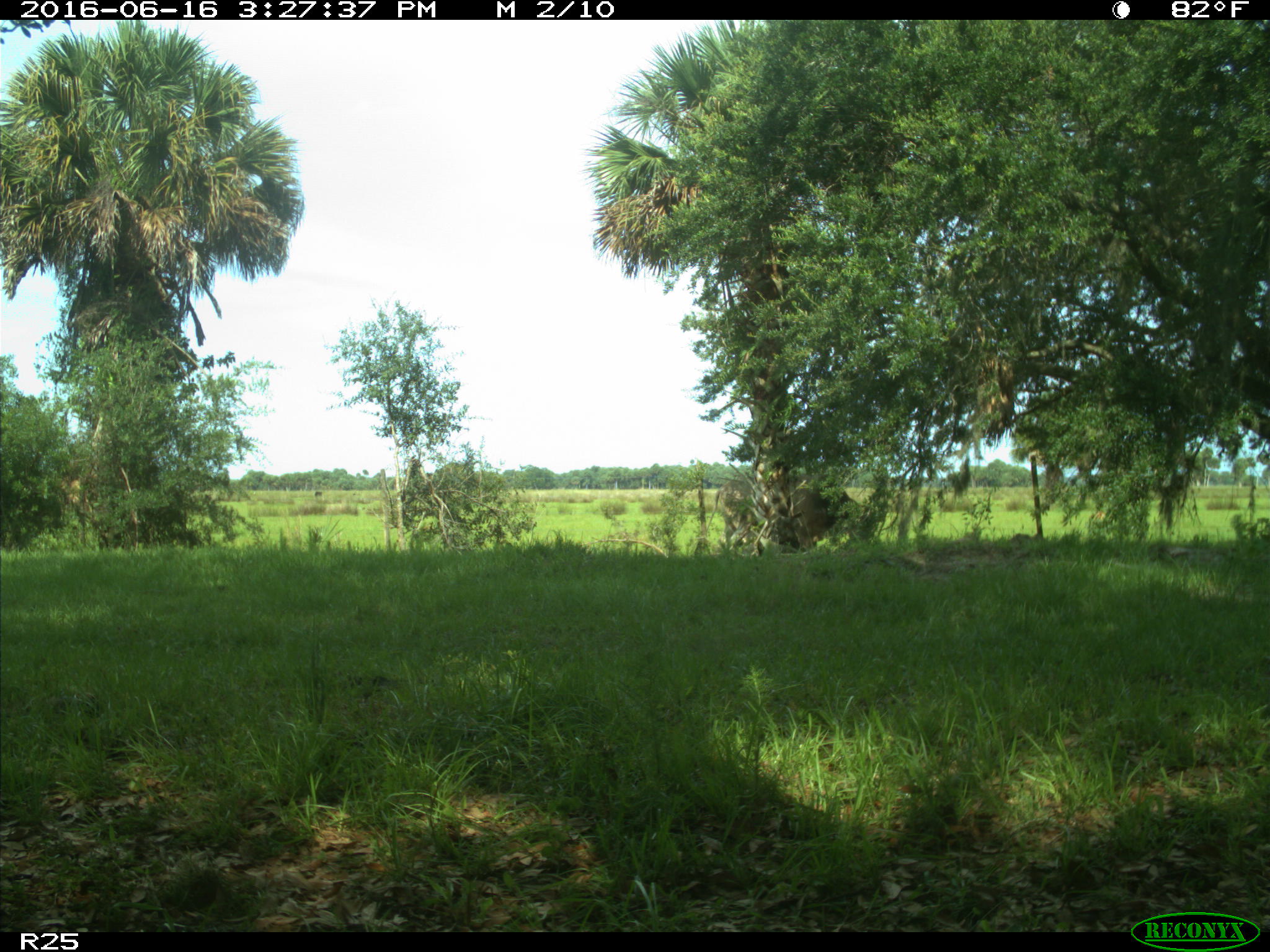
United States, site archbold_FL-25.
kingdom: Animalia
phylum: Chordata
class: Mammalia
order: Artiodactyla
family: Bovidae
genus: Bos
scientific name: Bos taurus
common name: domestic cow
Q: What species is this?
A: Bos taurus (domestic cow).